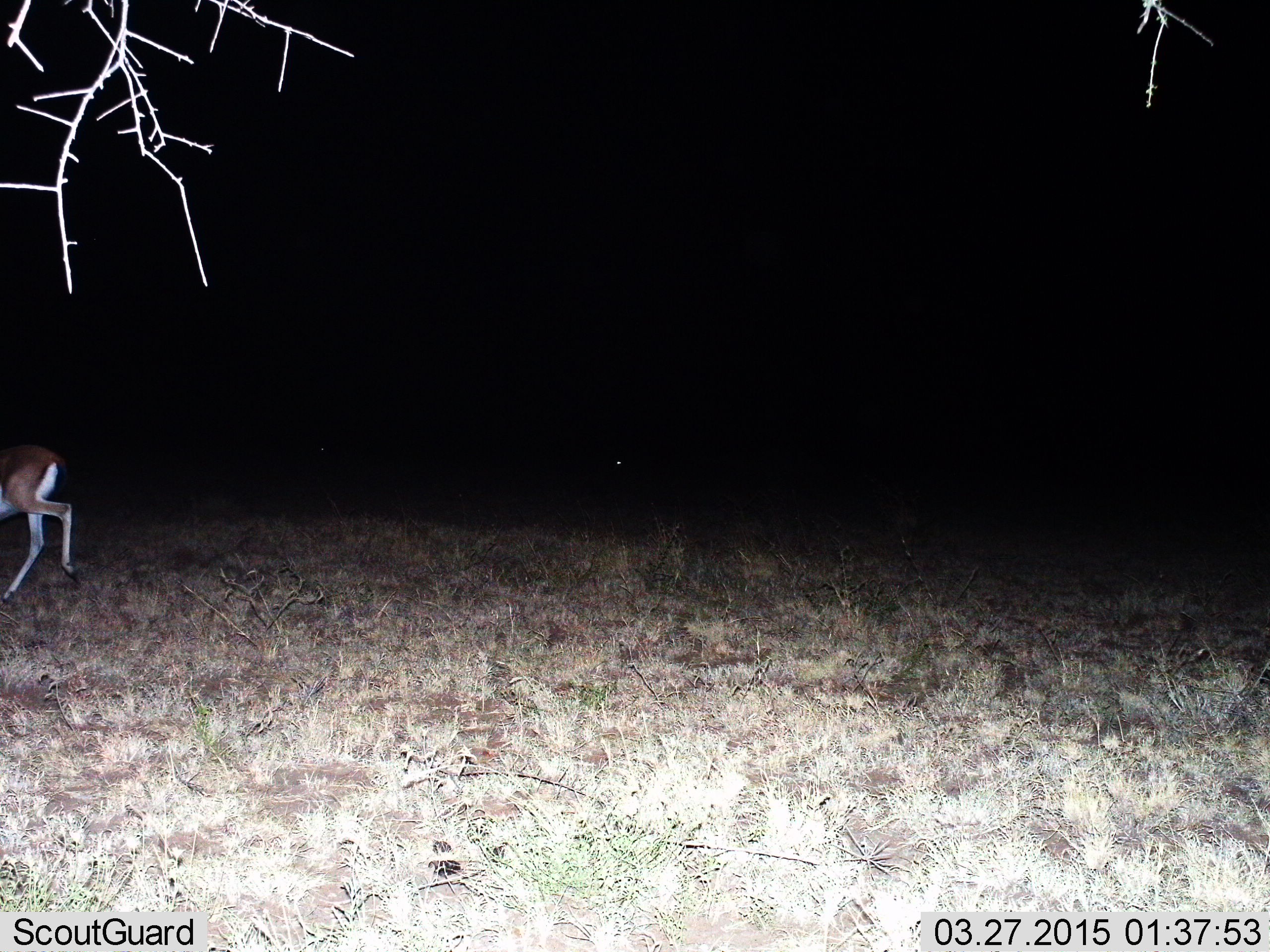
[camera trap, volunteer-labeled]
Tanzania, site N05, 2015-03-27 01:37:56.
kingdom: Animalia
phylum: Chordata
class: Mammalia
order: Artiodactyla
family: Bovidae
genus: Eudorcas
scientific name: Eudorcas thomsonii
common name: thomson's gazelle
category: gazellethomsons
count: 1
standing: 11%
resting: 0%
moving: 100%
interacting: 0%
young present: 0%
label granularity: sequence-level